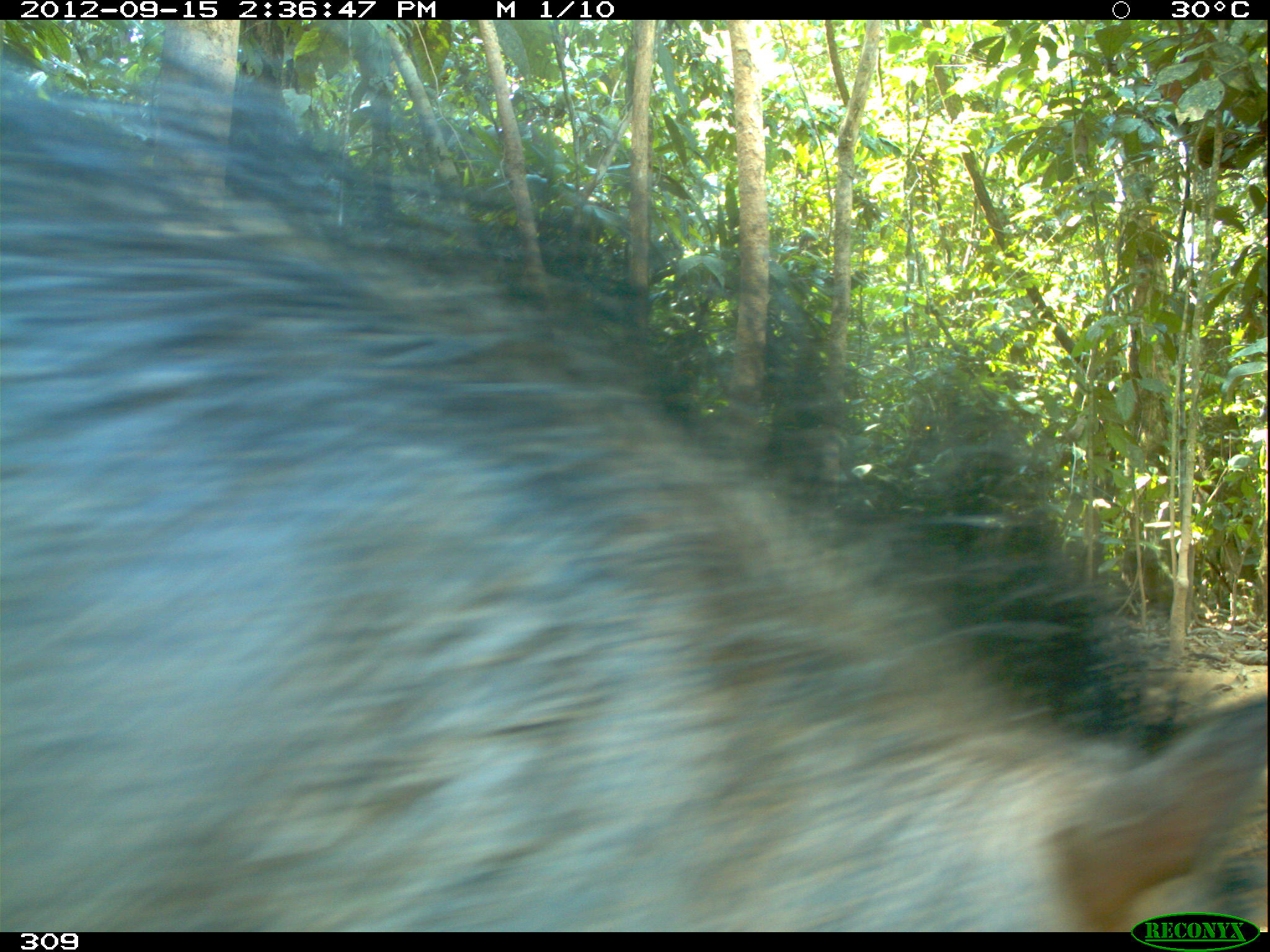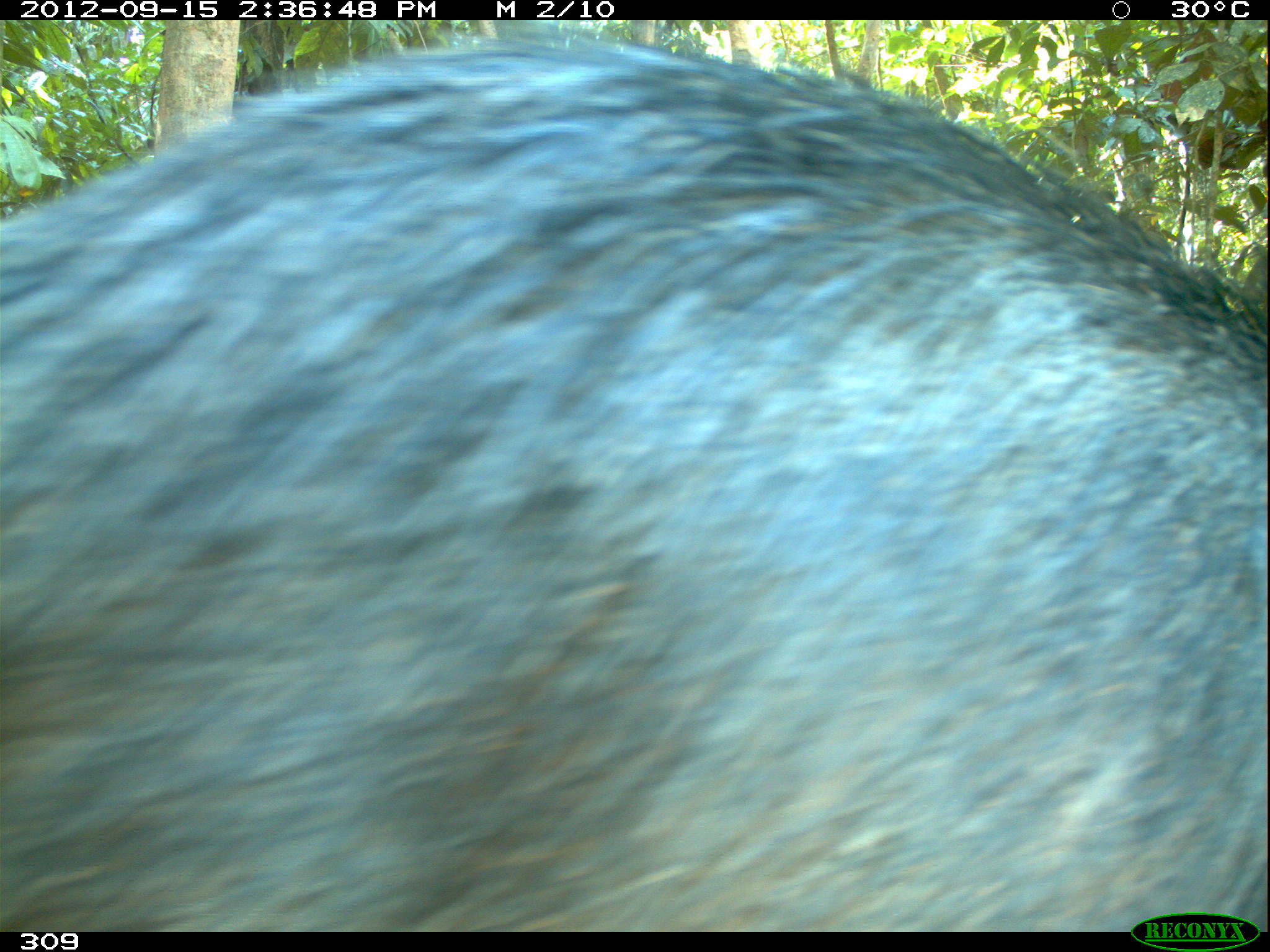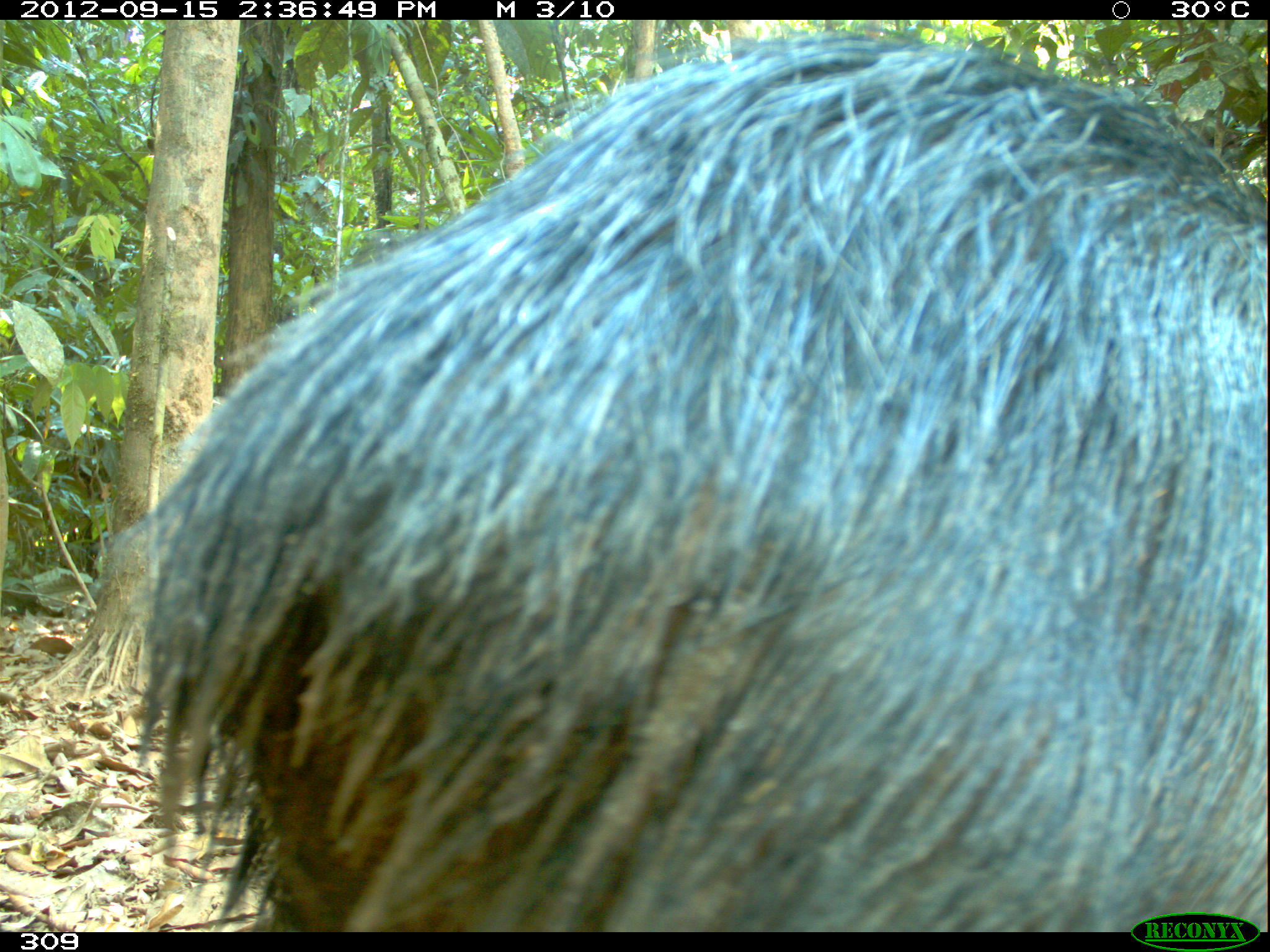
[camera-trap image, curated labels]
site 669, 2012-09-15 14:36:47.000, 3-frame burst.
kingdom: Animalia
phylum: Chordata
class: Mammalia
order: Artiodactyla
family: Tayassuidae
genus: Tayassu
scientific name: Tayassu pecari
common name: white-lipped peccary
Tayassu pecari (white-lipped peccary).